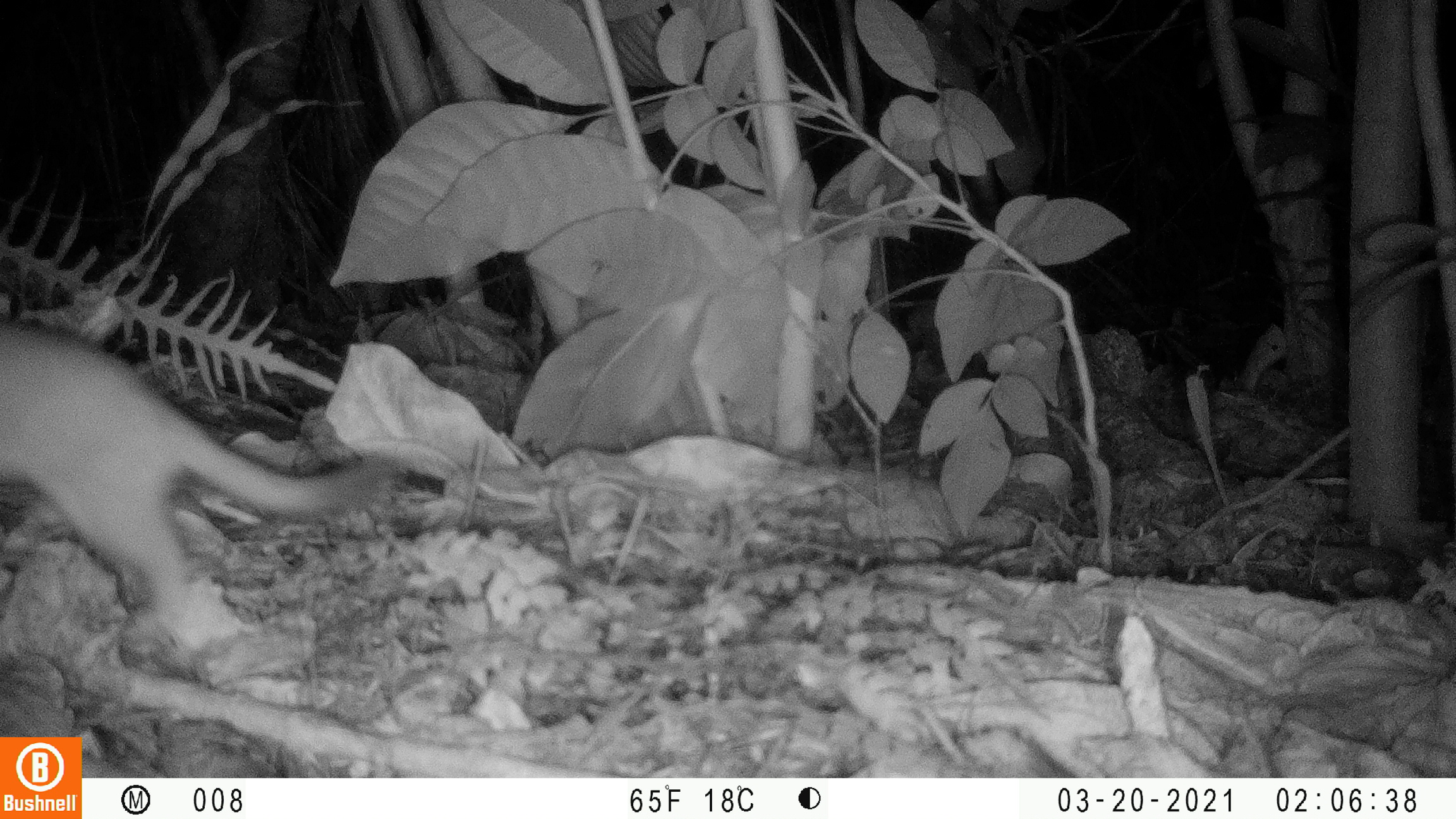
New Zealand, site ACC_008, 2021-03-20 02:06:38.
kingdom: Animalia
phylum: Chordata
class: Mammalia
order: Carnivora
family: Mustelidae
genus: Mustela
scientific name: Mustela erminea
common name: stoat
Stoat (Mustela erminea).